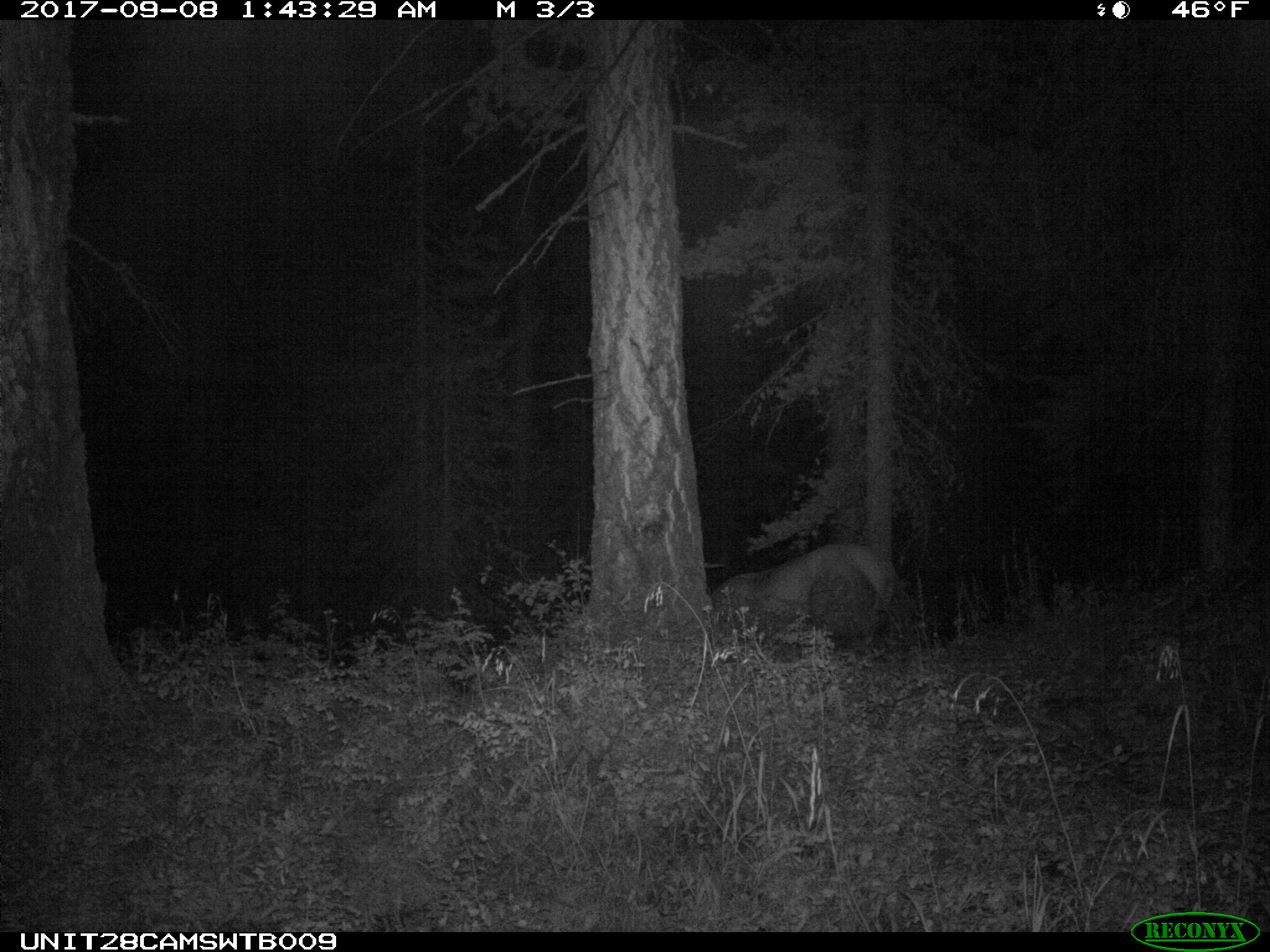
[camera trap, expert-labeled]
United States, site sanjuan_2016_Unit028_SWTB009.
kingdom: Animalia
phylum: Chordata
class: Mammalia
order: Artiodactyla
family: Cervidae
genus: Cervus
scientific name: Cervus elaphus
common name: red deer